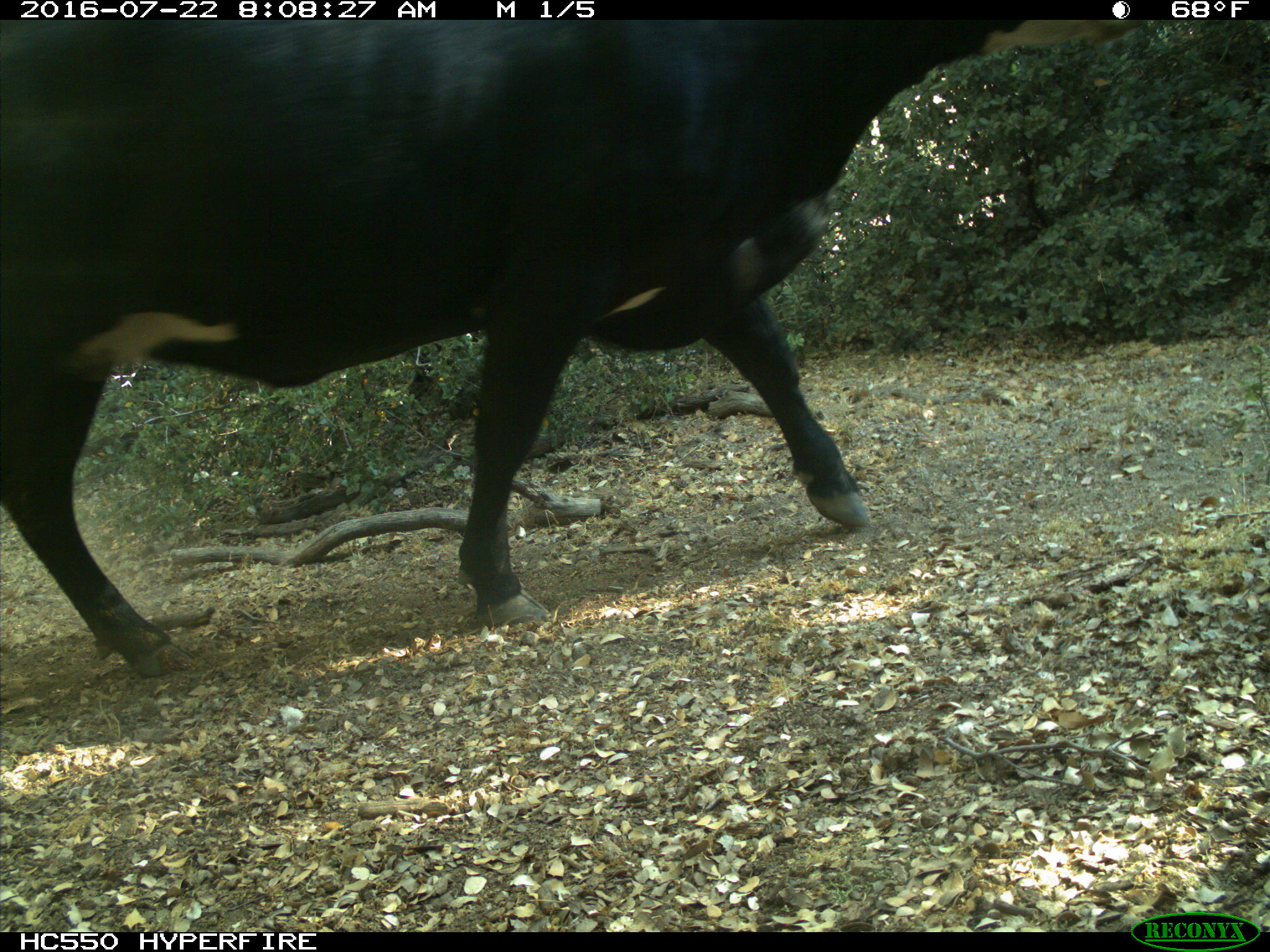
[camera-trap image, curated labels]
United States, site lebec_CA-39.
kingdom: Animalia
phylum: Chordata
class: Mammalia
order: Artiodactyla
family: Bovidae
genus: Bos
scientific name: Bos taurus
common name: domestic cow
Bos taurus (domestic cow).